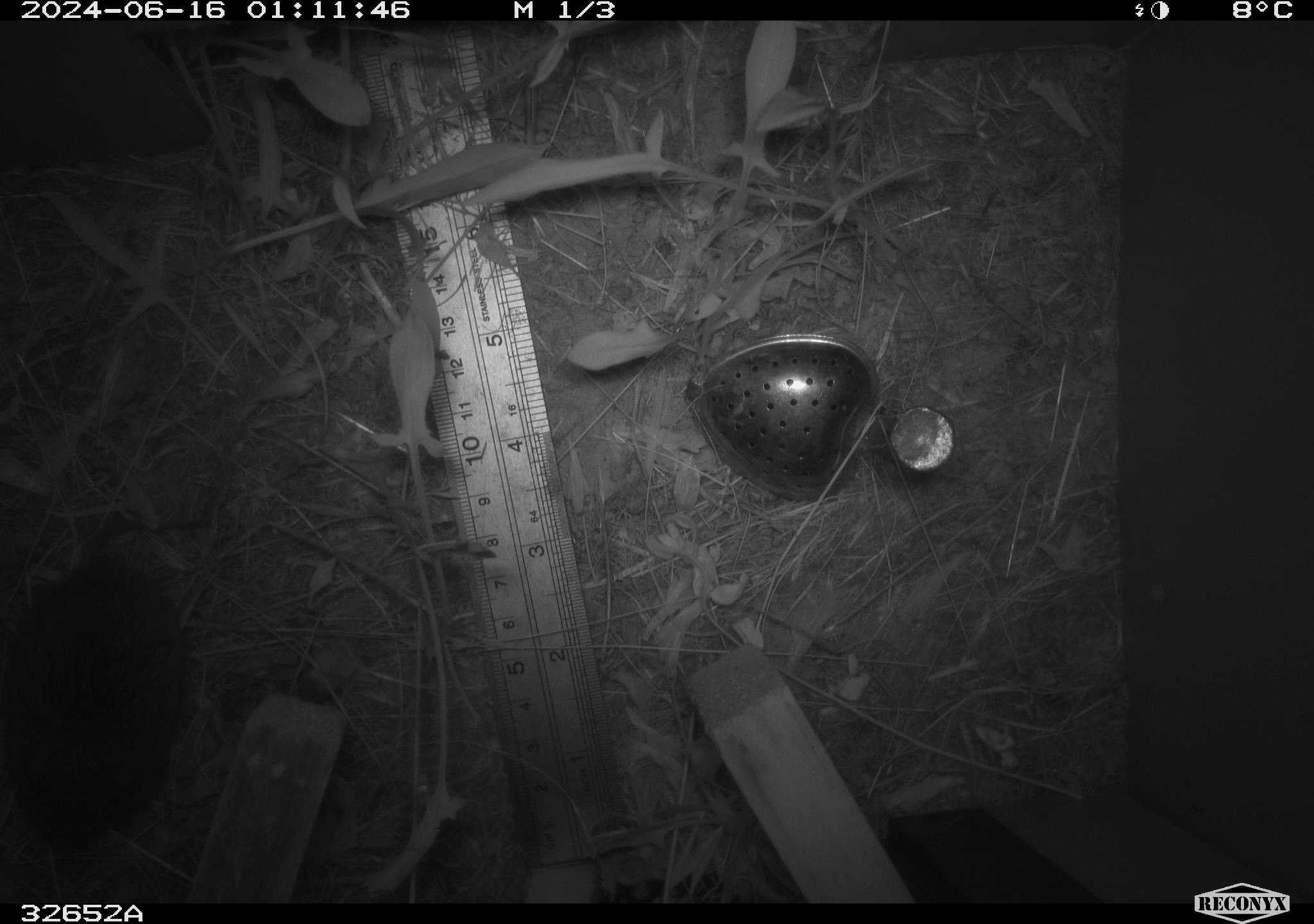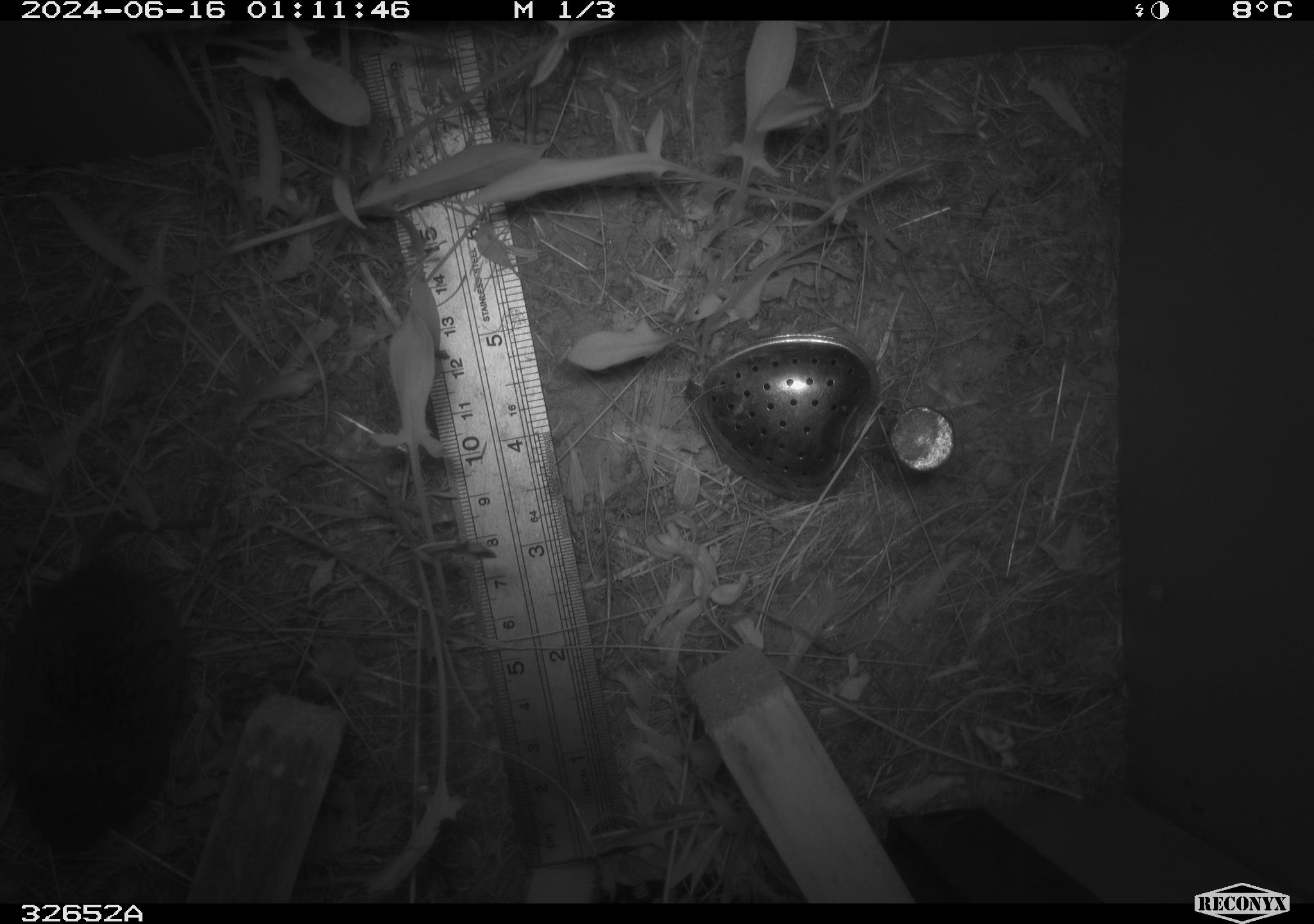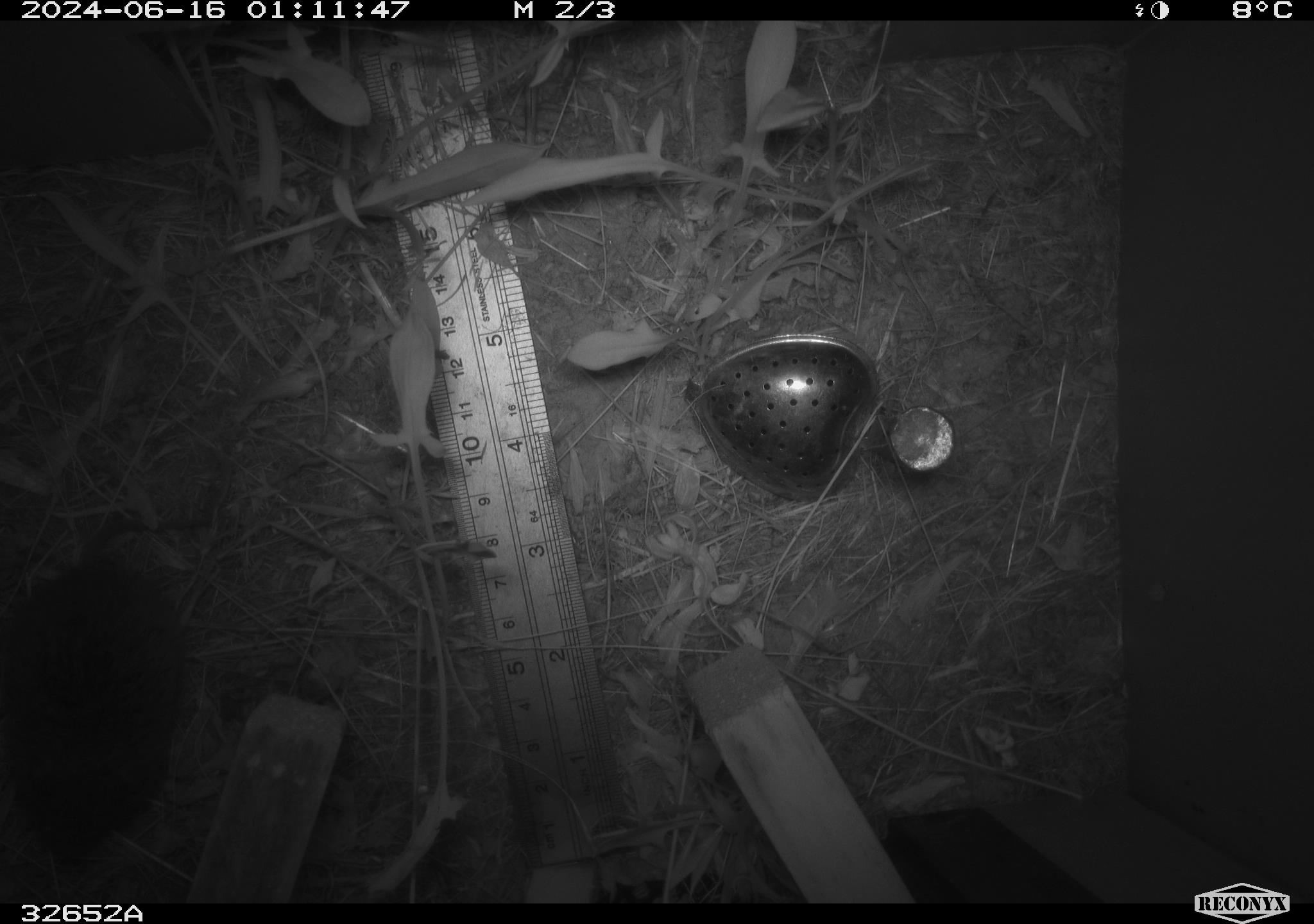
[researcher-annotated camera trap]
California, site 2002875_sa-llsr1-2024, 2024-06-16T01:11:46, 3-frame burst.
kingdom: Animalia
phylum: Chordata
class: Mammalia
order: Rodentia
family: Cricetidae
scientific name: Arvicolinae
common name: voles, lemmings, and muskrats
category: arvicolinae subfamily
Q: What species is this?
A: Arvicolinae subfamily (voles, lemmings, and muskrats) (Arvicolinae).